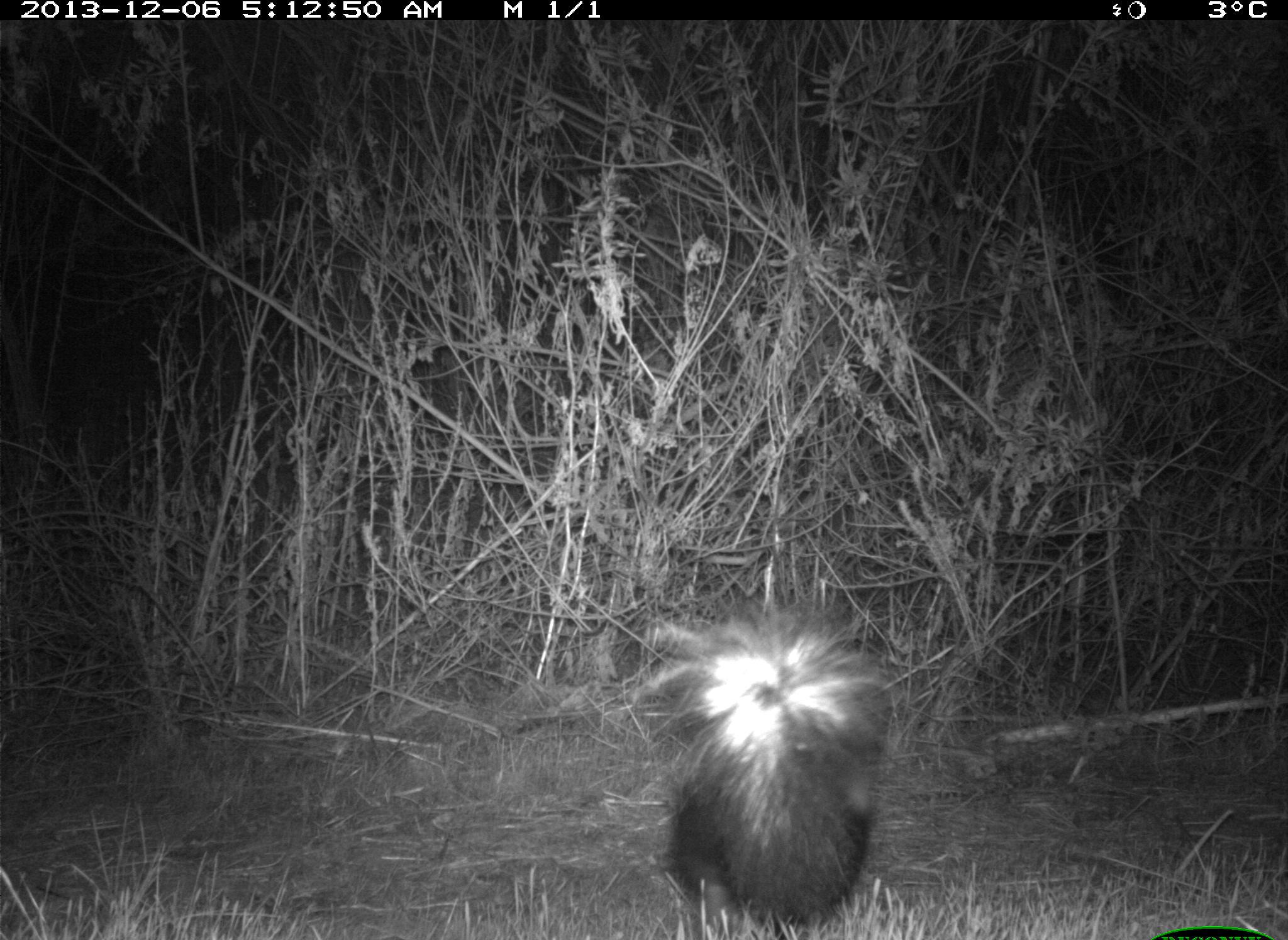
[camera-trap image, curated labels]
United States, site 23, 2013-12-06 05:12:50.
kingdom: Animalia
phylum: Chordata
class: Mammalia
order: Carnivora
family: Mephitidae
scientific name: Mephitidae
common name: skunk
Skunk (Mephitidae).